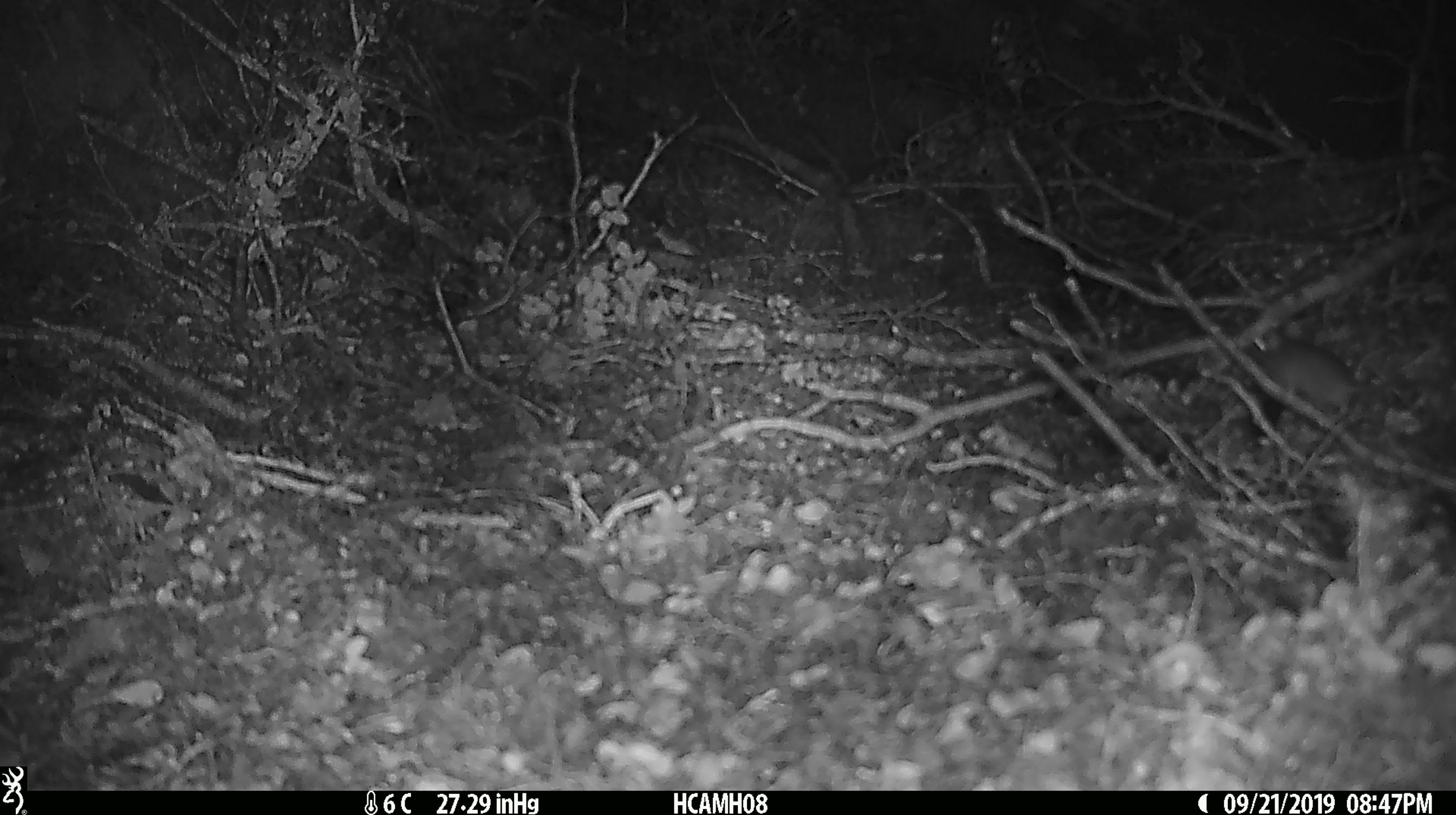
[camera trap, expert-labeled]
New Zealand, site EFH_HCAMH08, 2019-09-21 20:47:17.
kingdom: Animalia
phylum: Chordata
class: Mammalia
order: Rodentia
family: Muridae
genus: Mus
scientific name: Mus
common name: mouse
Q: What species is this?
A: Mouse (Mus).